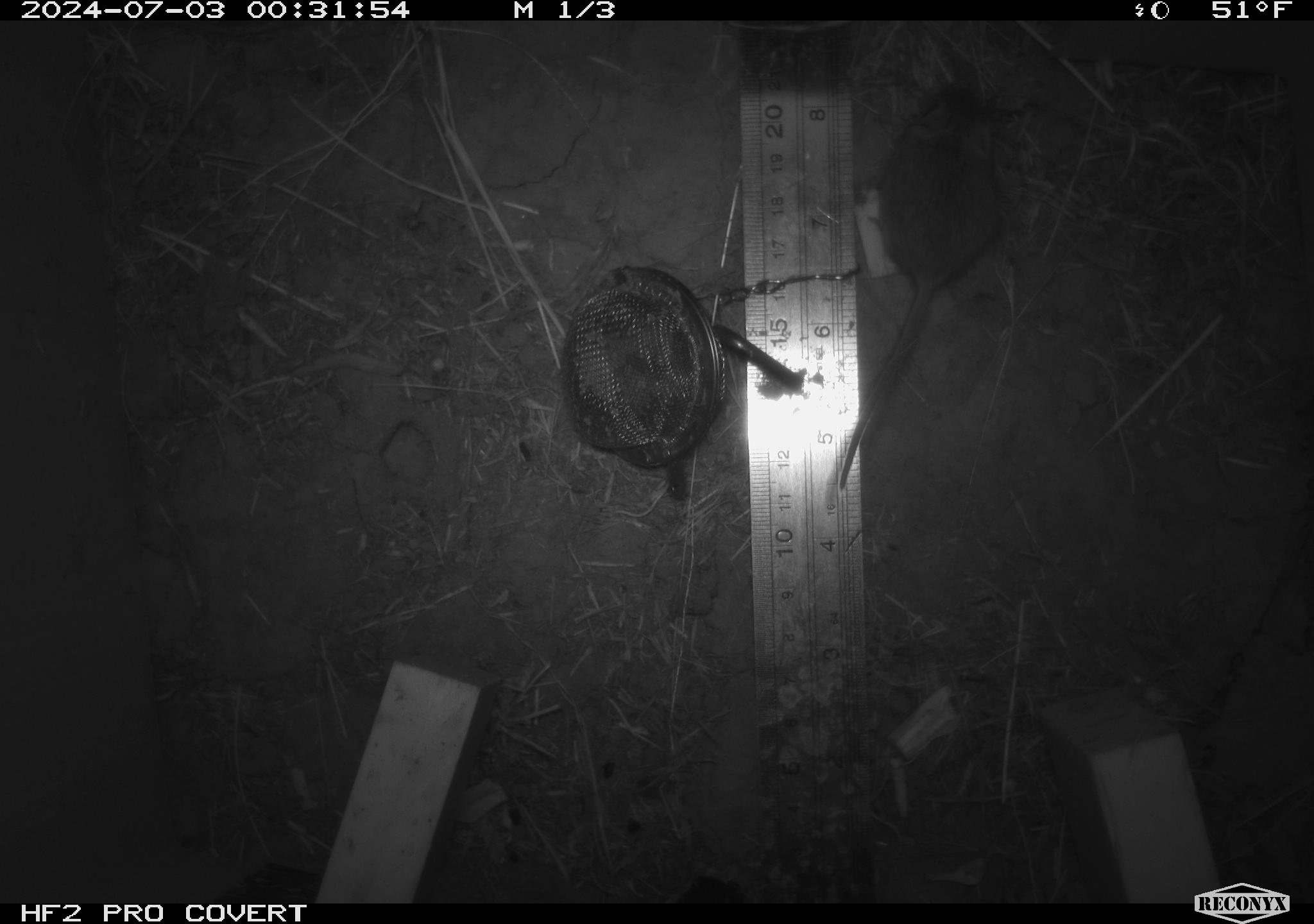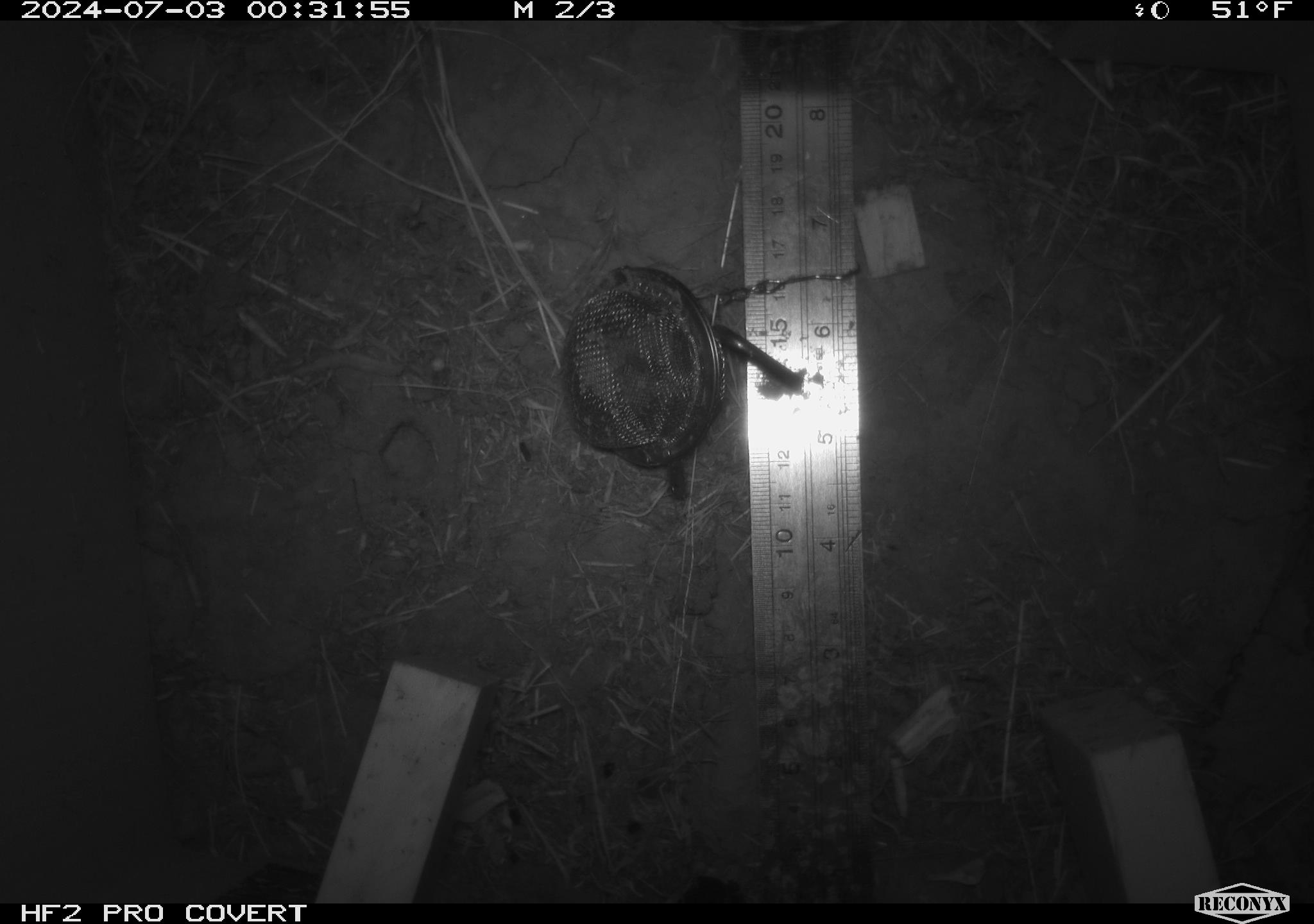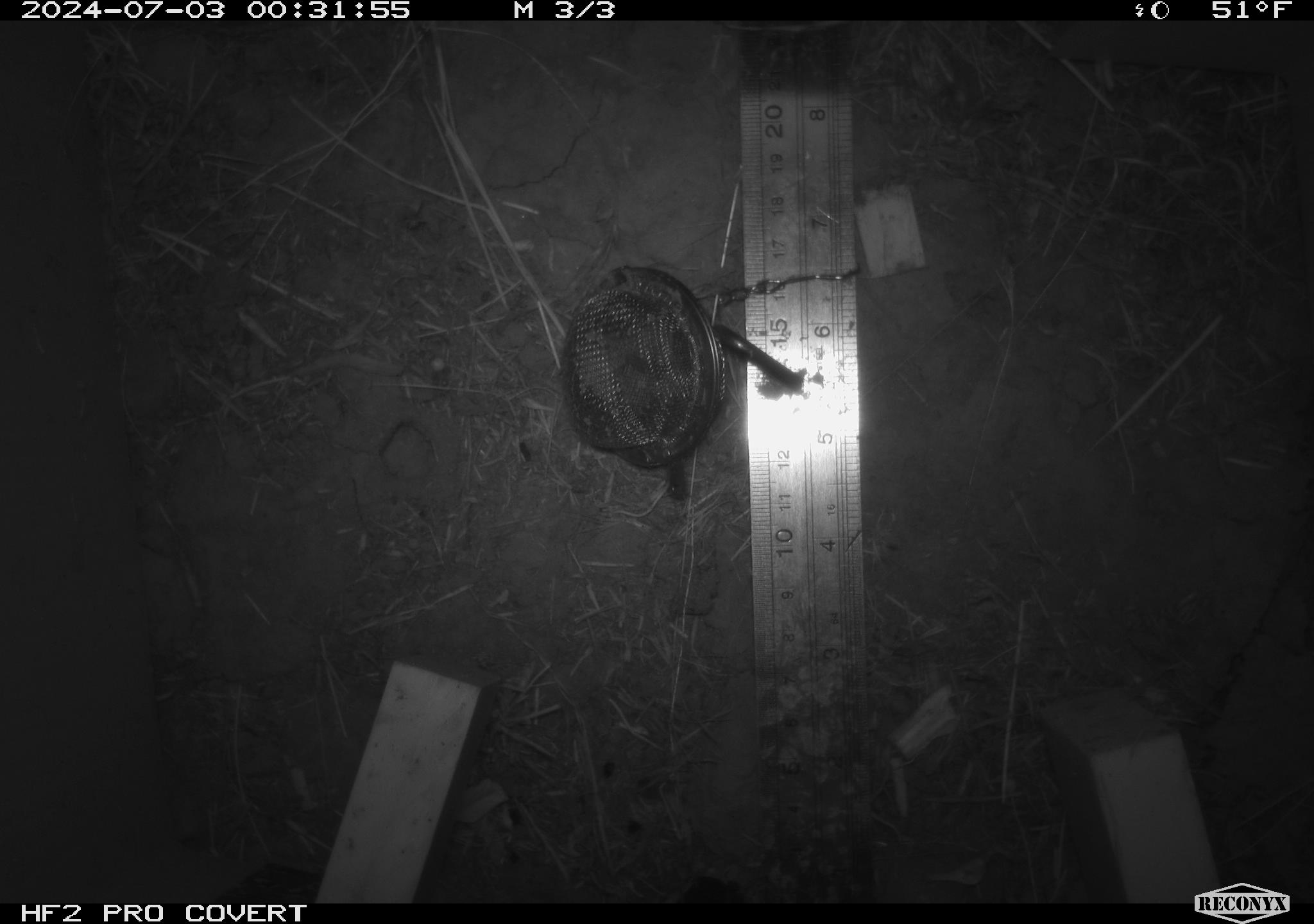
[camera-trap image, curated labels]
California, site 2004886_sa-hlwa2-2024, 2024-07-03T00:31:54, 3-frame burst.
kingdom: Animalia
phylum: Chordata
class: Mammalia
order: Rodentia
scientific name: Rodentia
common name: mouse species